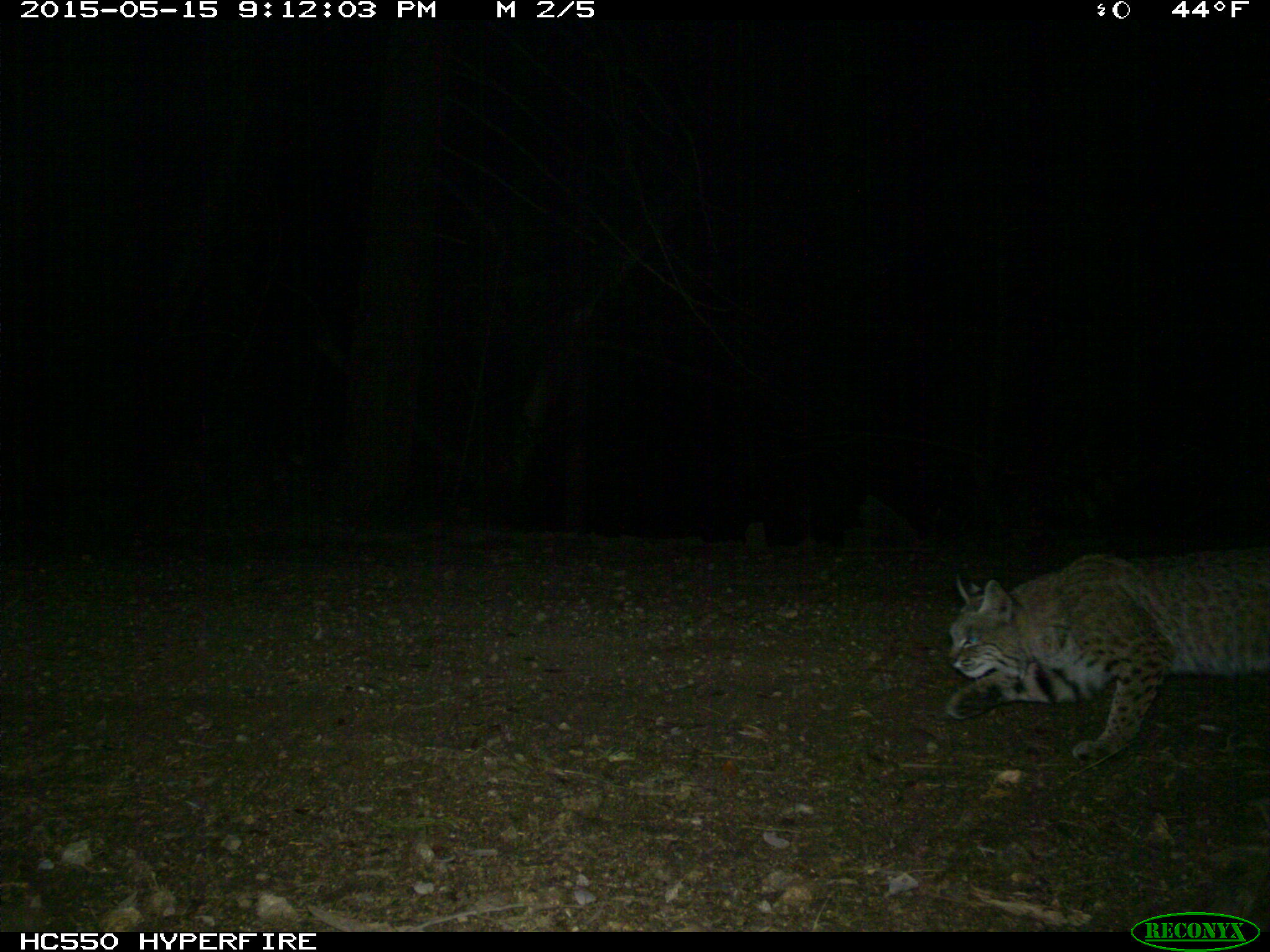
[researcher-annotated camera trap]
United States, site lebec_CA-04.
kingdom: Animalia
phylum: Chordata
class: Mammalia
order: Carnivora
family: Felidae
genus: Lynx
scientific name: Lynx rufus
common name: bobcat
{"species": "Lynx rufus (bobcat)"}